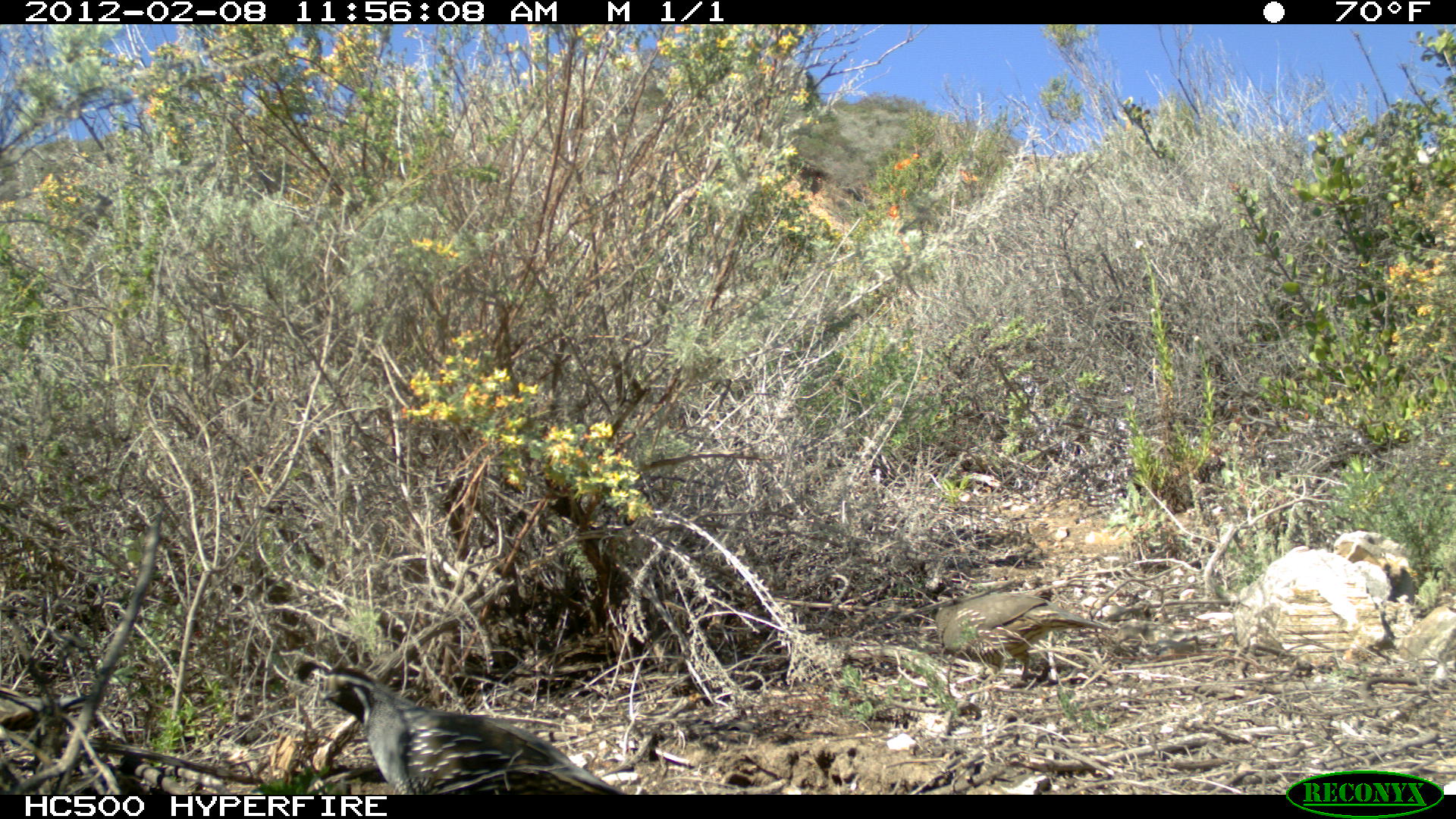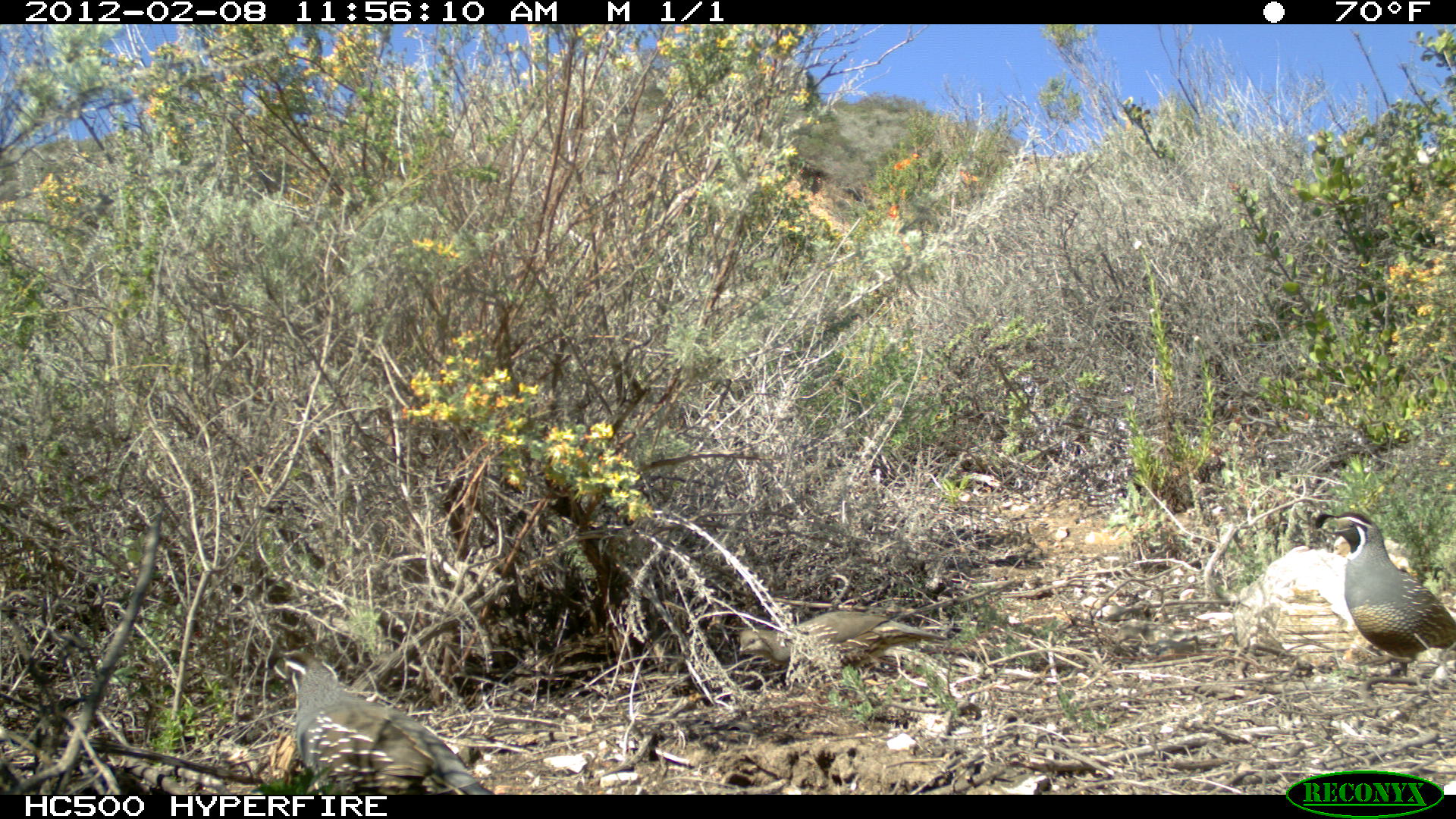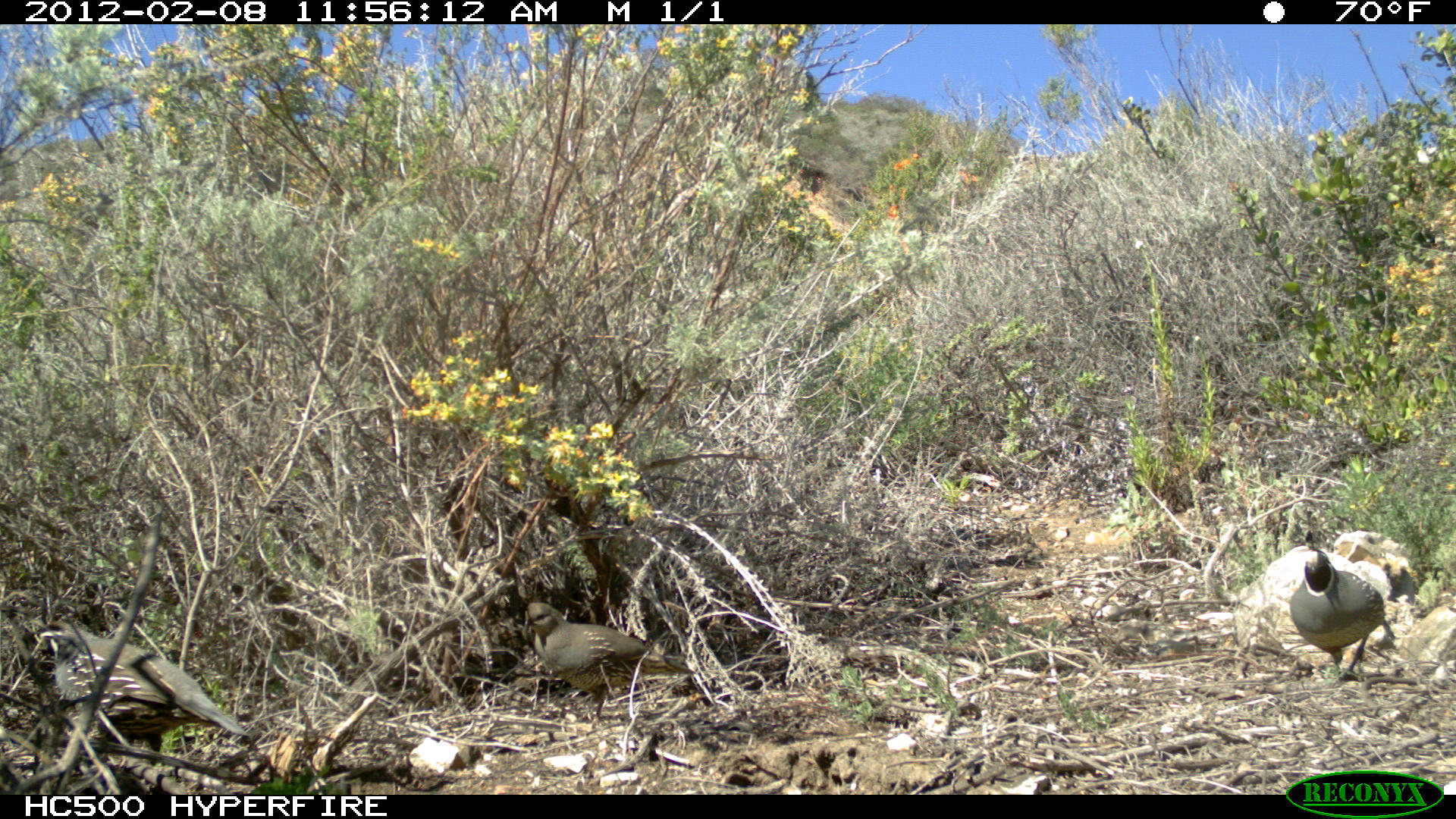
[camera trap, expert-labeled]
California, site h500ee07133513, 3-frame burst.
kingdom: Animalia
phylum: Chordata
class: Aves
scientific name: Aves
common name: bird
Bird (Aves).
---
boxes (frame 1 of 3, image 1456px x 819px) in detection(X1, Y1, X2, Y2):
bird: detection(316, 663, 628, 794); detection(935, 592, 1112, 683)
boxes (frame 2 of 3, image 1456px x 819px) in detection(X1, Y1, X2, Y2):
bird: detection(271, 649, 494, 793); detection(1310, 508, 1455, 673); detection(735, 608, 947, 683)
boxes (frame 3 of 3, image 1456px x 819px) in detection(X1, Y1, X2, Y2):
bird: detection(35, 623, 251, 795); detection(522, 601, 695, 731); detection(1290, 549, 1395, 685)